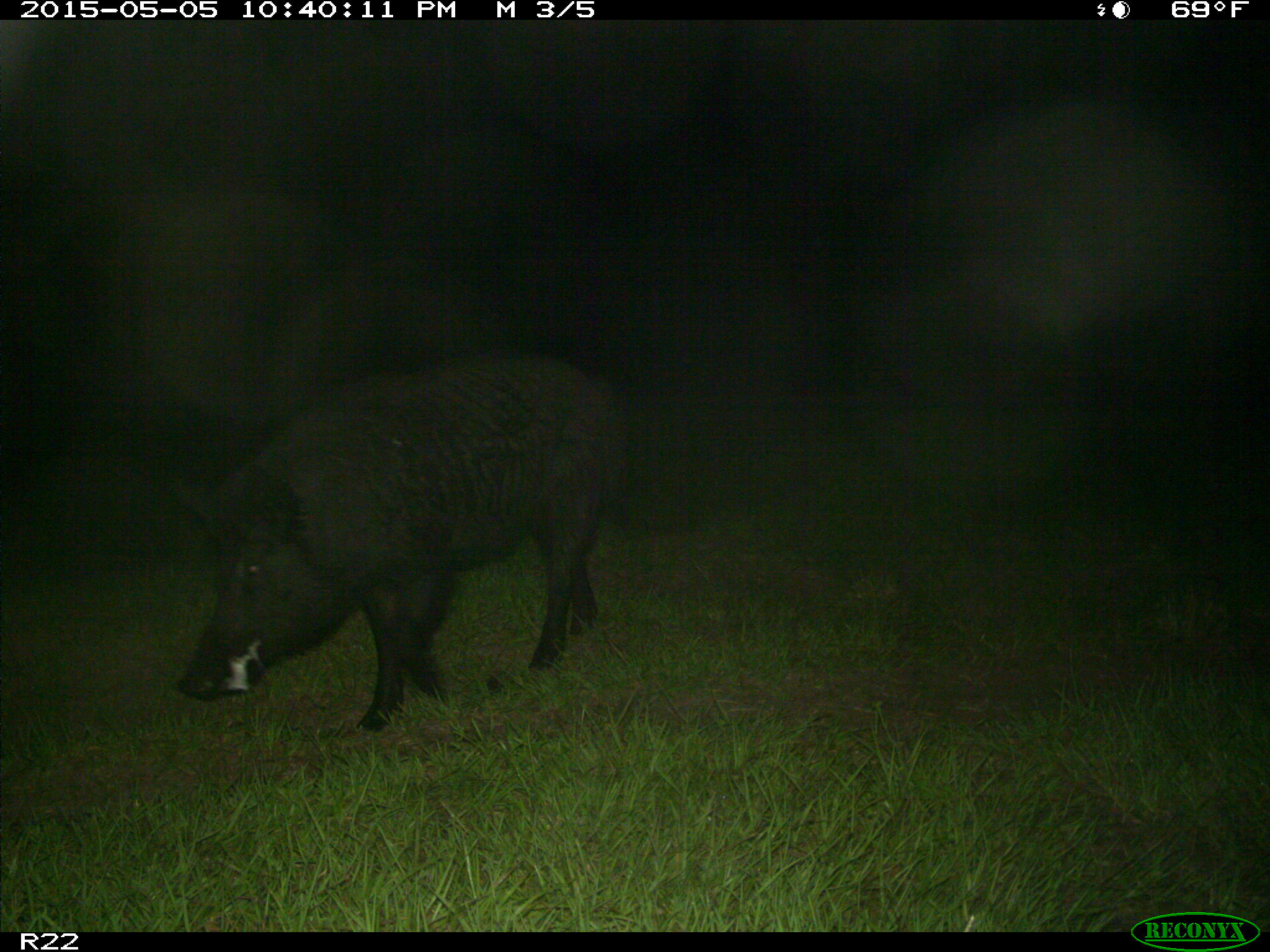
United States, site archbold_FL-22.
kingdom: Animalia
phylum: Chordata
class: Mammalia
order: Artiodactyla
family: Suidae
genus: Sus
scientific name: Sus scrofa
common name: wild boar